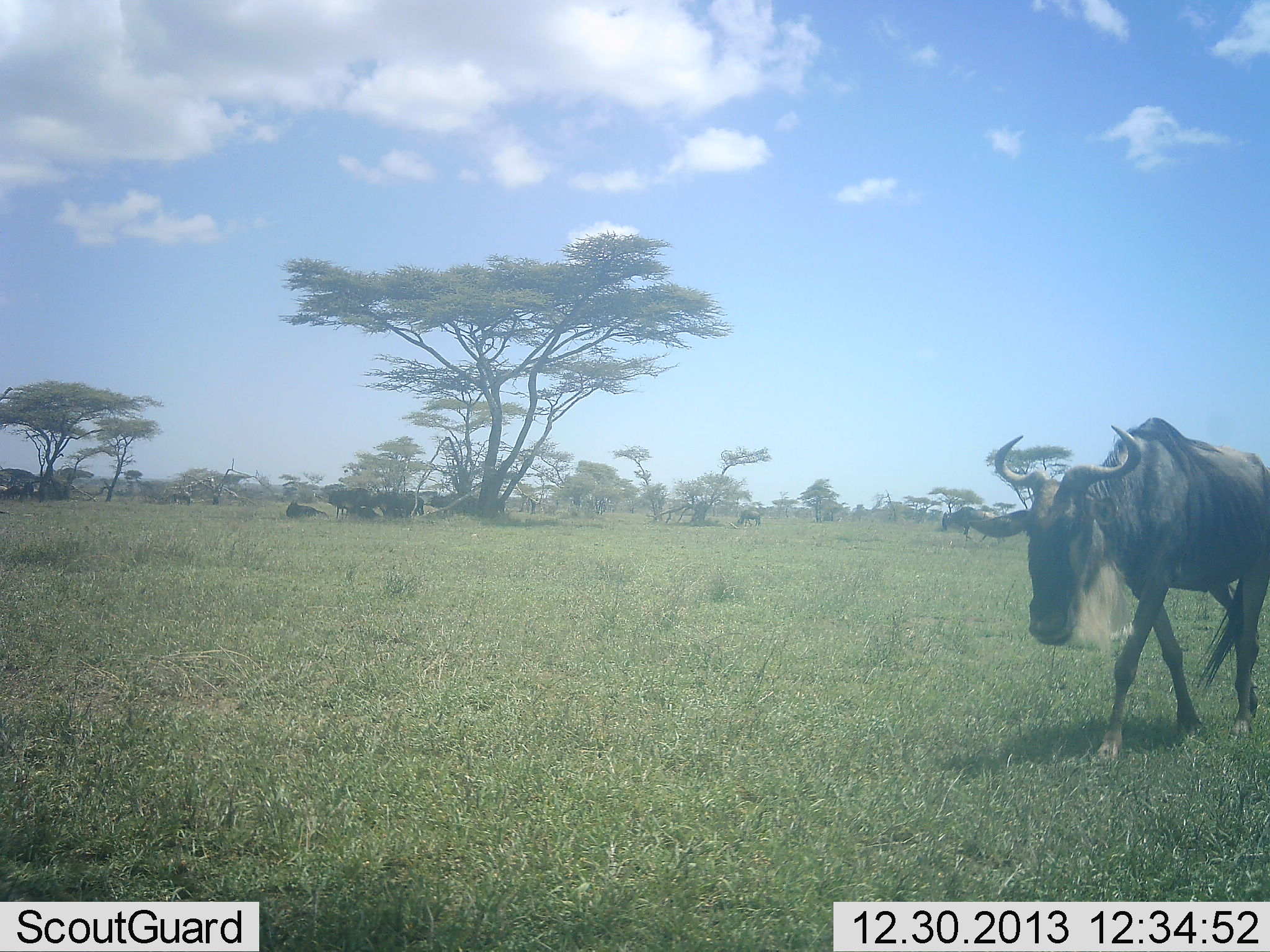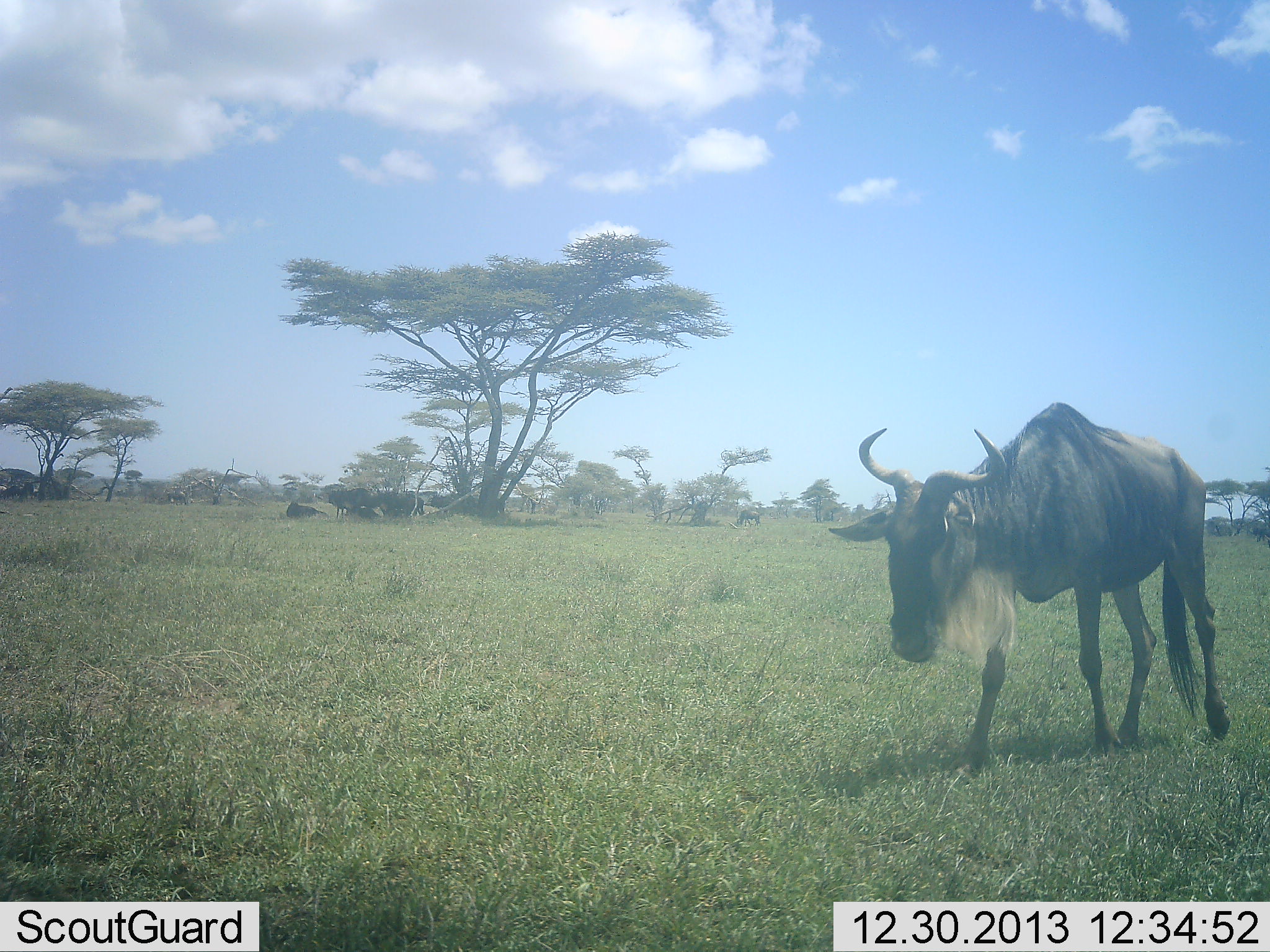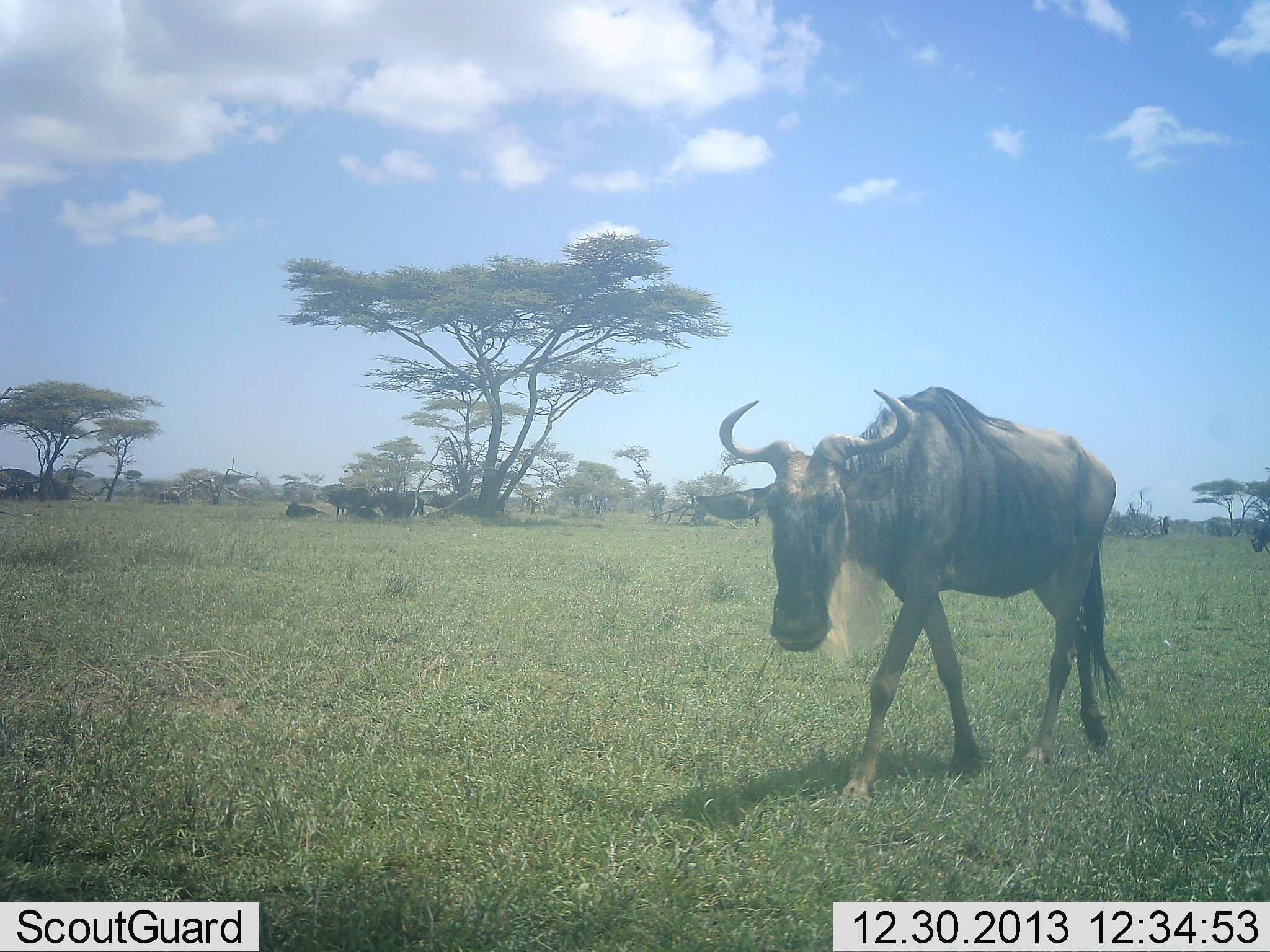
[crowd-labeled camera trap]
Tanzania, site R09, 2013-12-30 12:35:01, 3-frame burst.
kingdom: Animalia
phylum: Chordata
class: Mammalia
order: Artiodactyla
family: Bovidae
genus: Connochaetes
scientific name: Connochaetes taurinus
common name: blue wildebeest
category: wildebeest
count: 6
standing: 30%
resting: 50%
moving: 90%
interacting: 0%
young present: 0%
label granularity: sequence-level